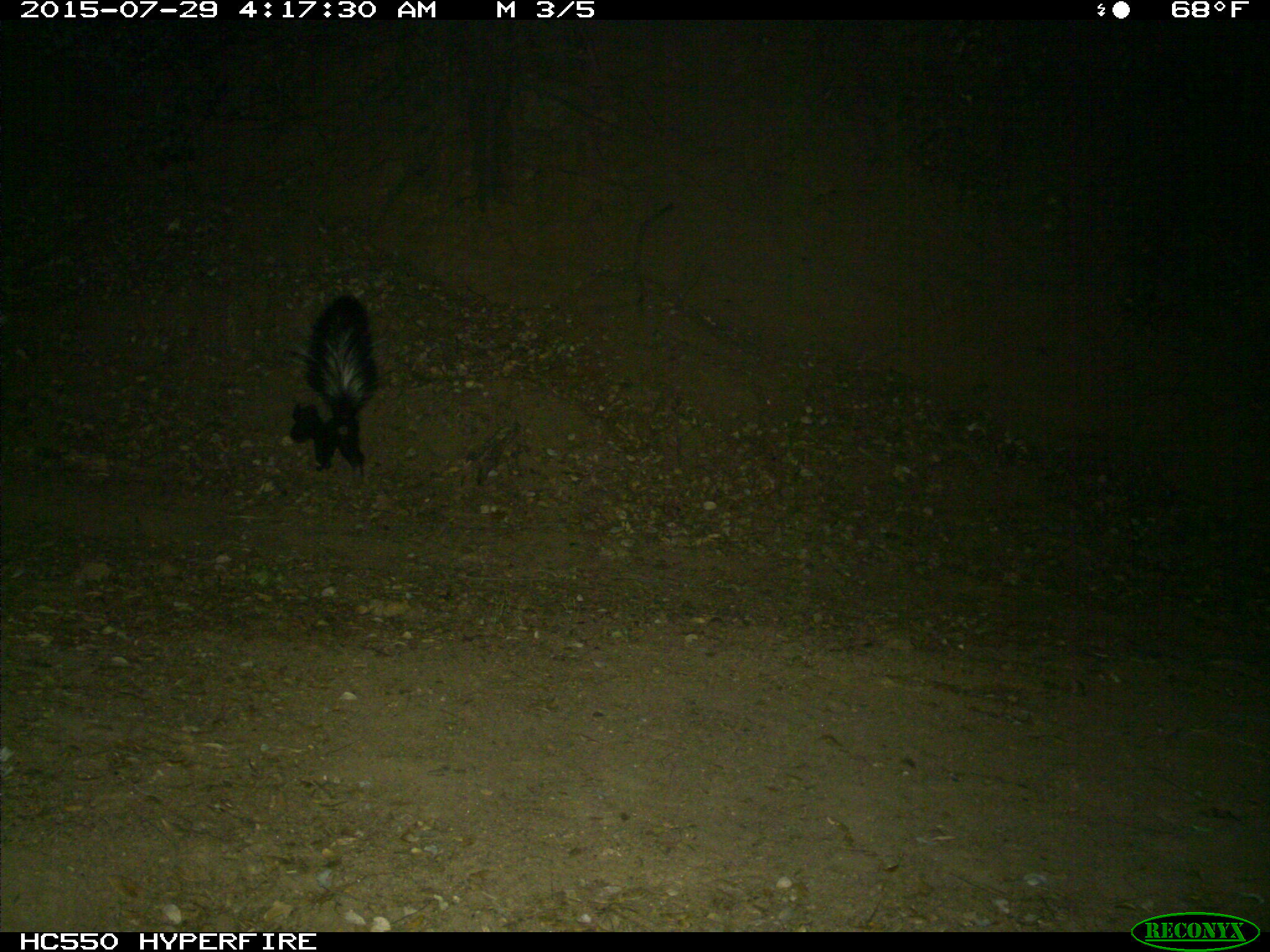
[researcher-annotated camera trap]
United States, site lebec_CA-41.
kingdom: Animalia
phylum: Chordata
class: Mammalia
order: Carnivora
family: Mephitidae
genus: Mephitis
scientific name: Mephitis mephitis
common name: striped skunk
Mephitis mephitis (striped skunk).